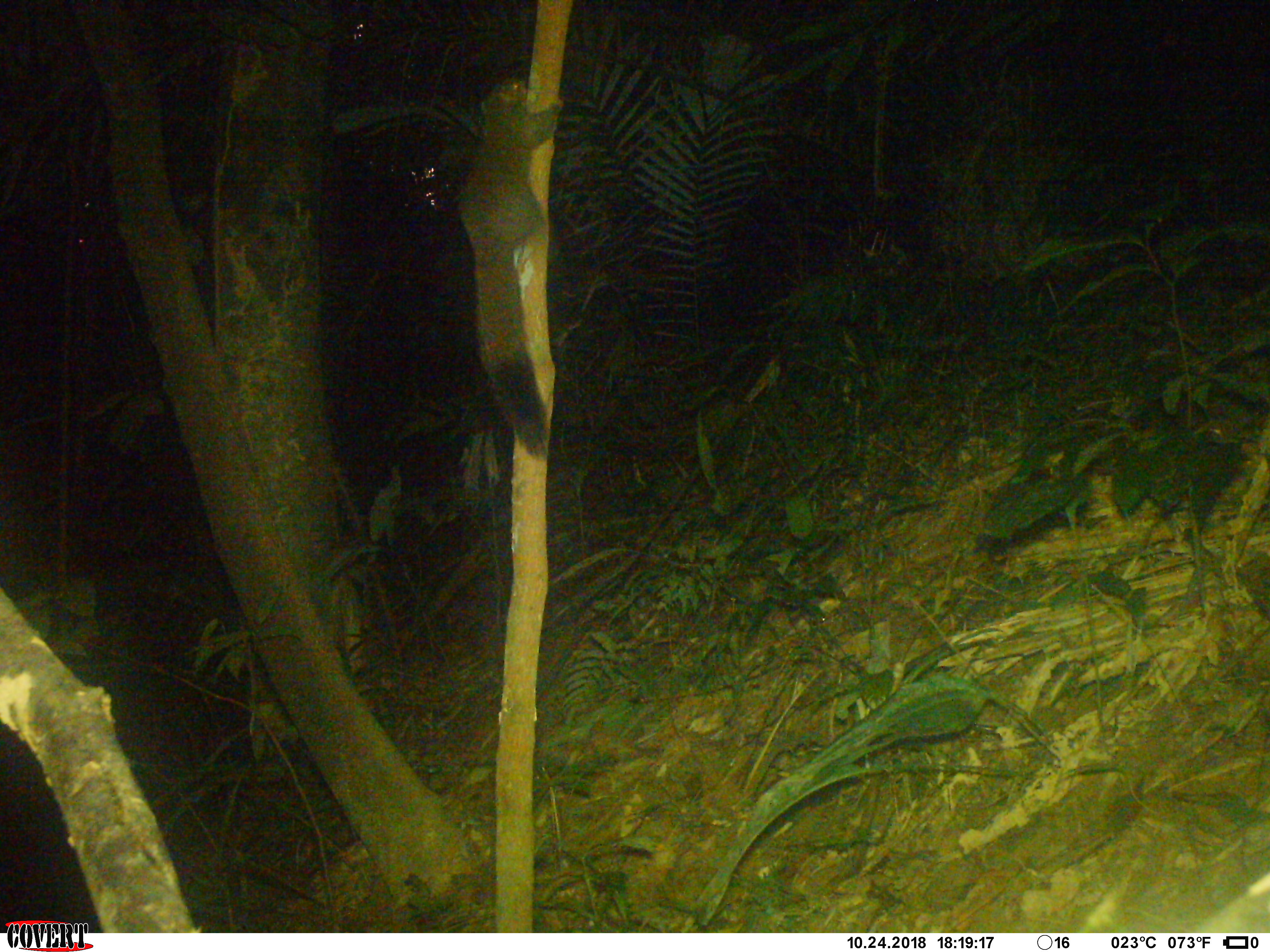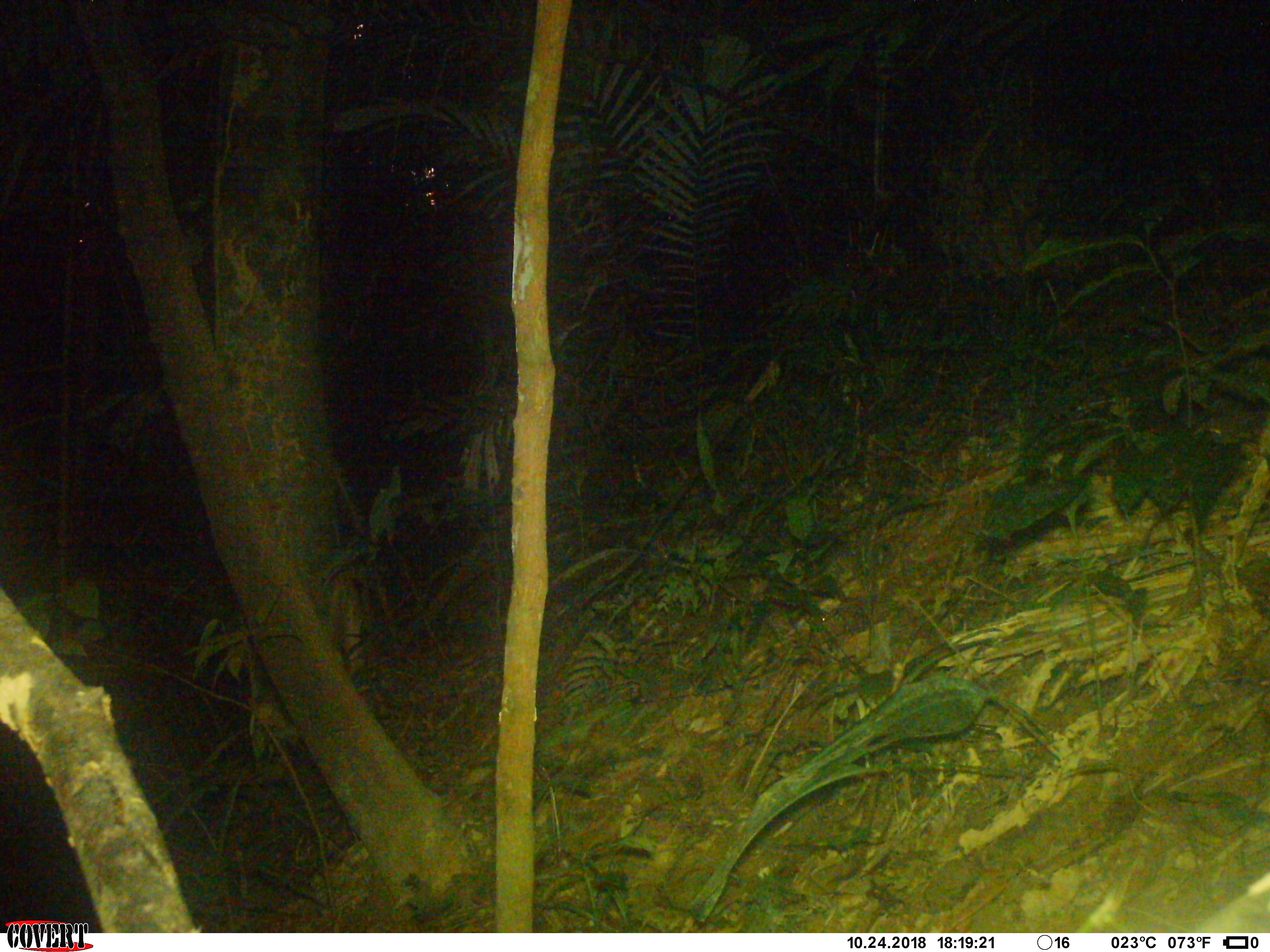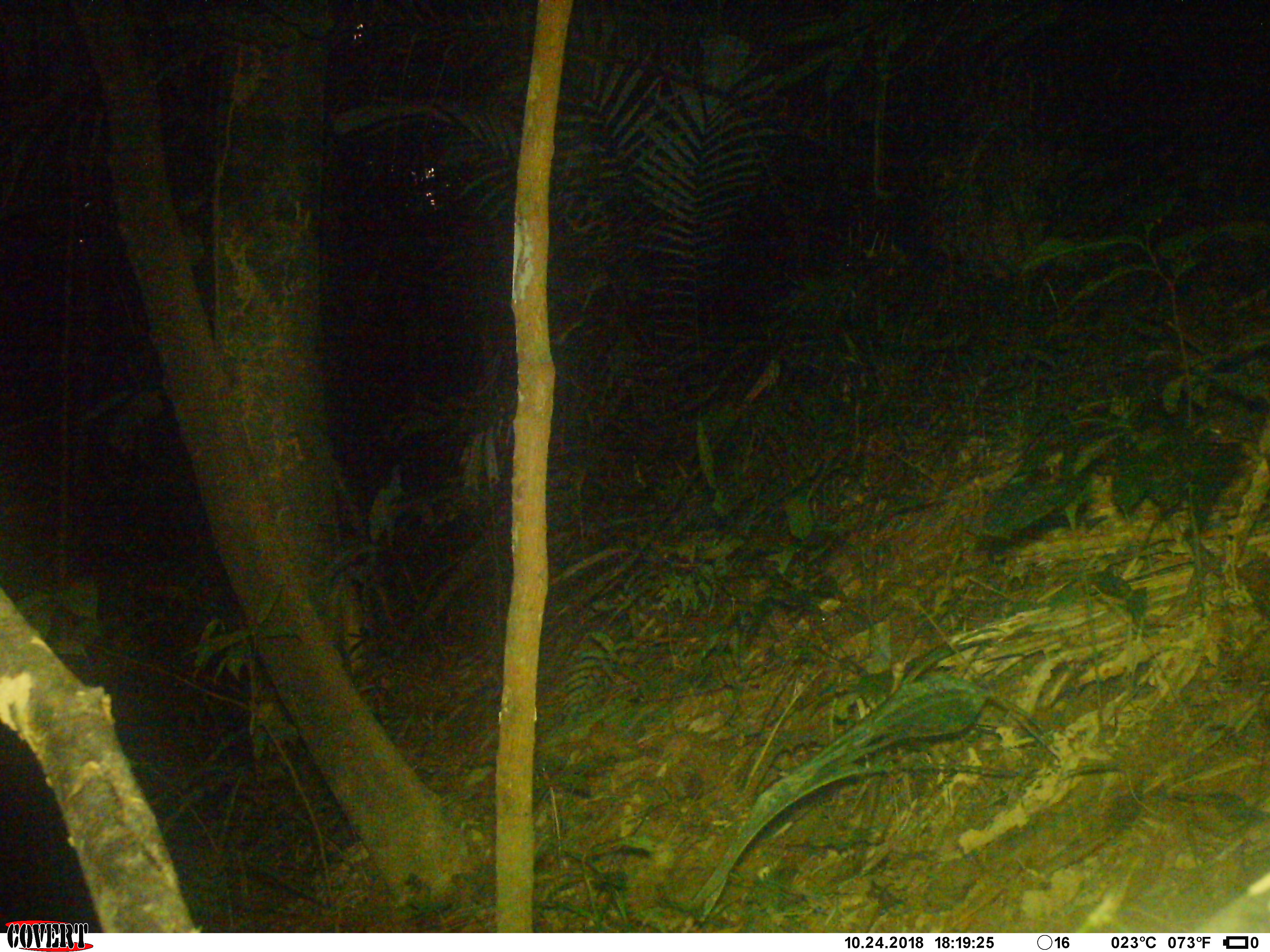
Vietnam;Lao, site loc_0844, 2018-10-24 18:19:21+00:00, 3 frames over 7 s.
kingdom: Animalia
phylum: Chordata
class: Mammalia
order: Rodentia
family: Sciuridae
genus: Sciurus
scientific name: Sciurus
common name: squirrel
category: unidentified squirrel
Unidentified squirrel (squirrel) (Sciurus). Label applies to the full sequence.